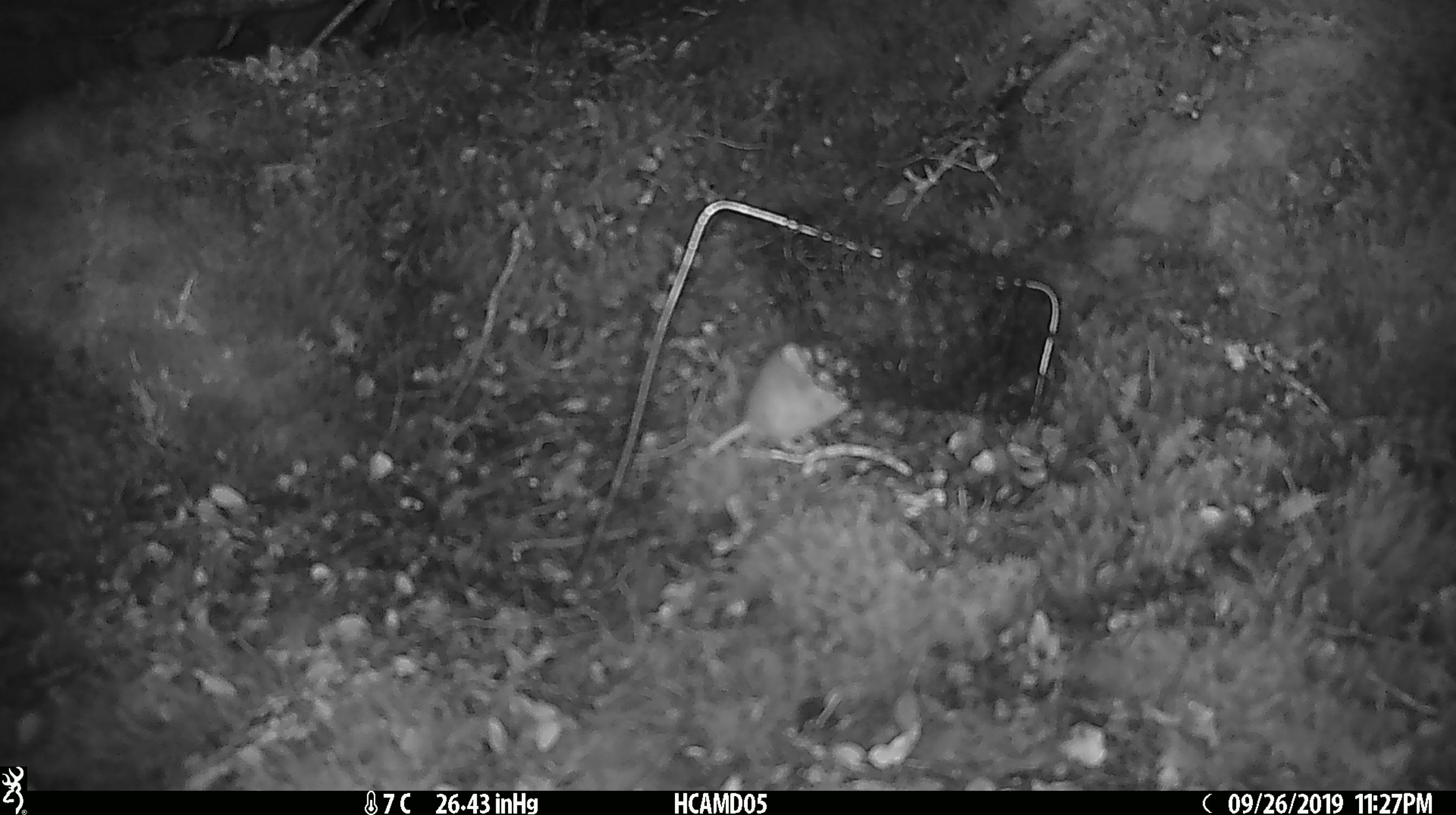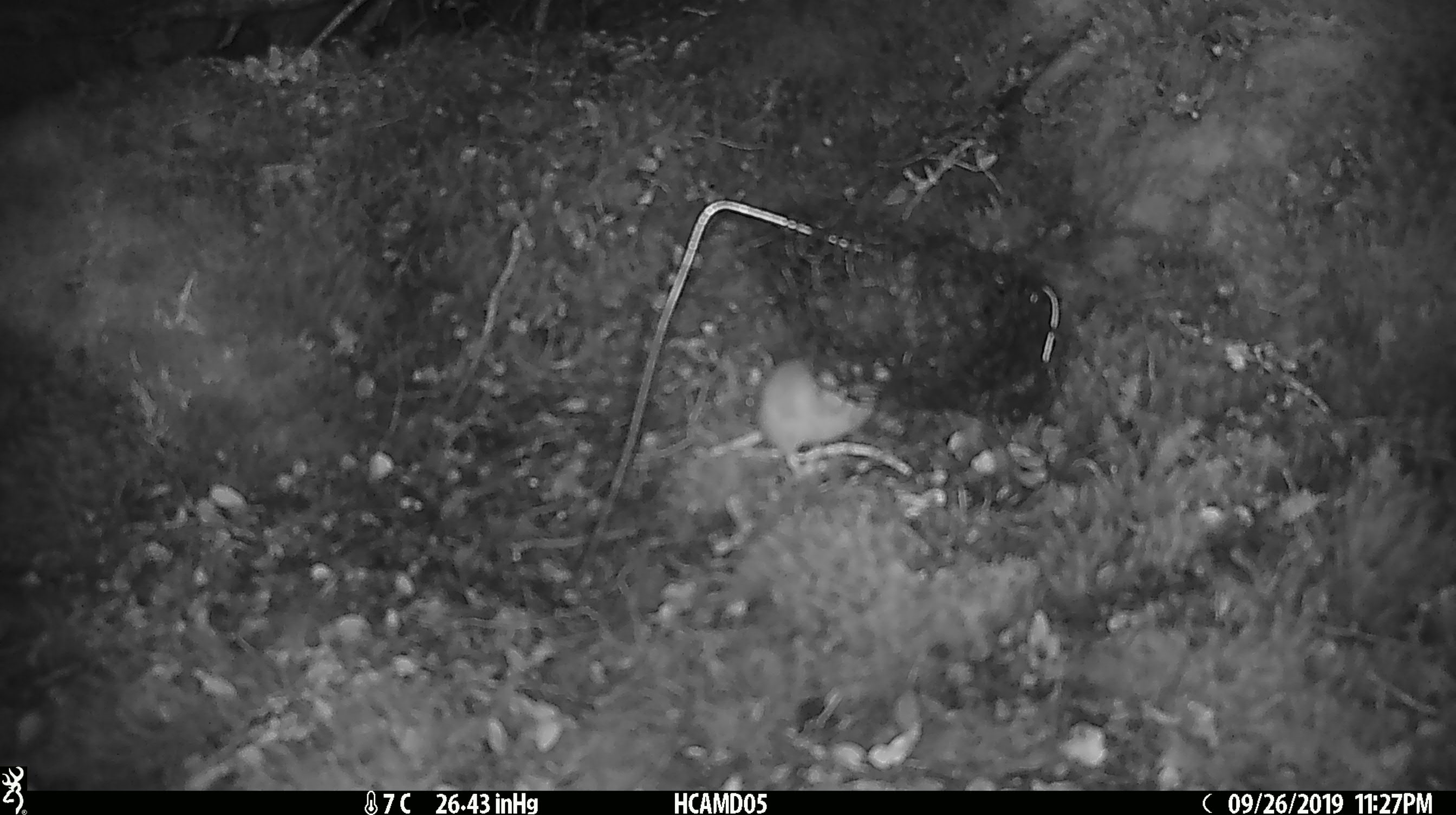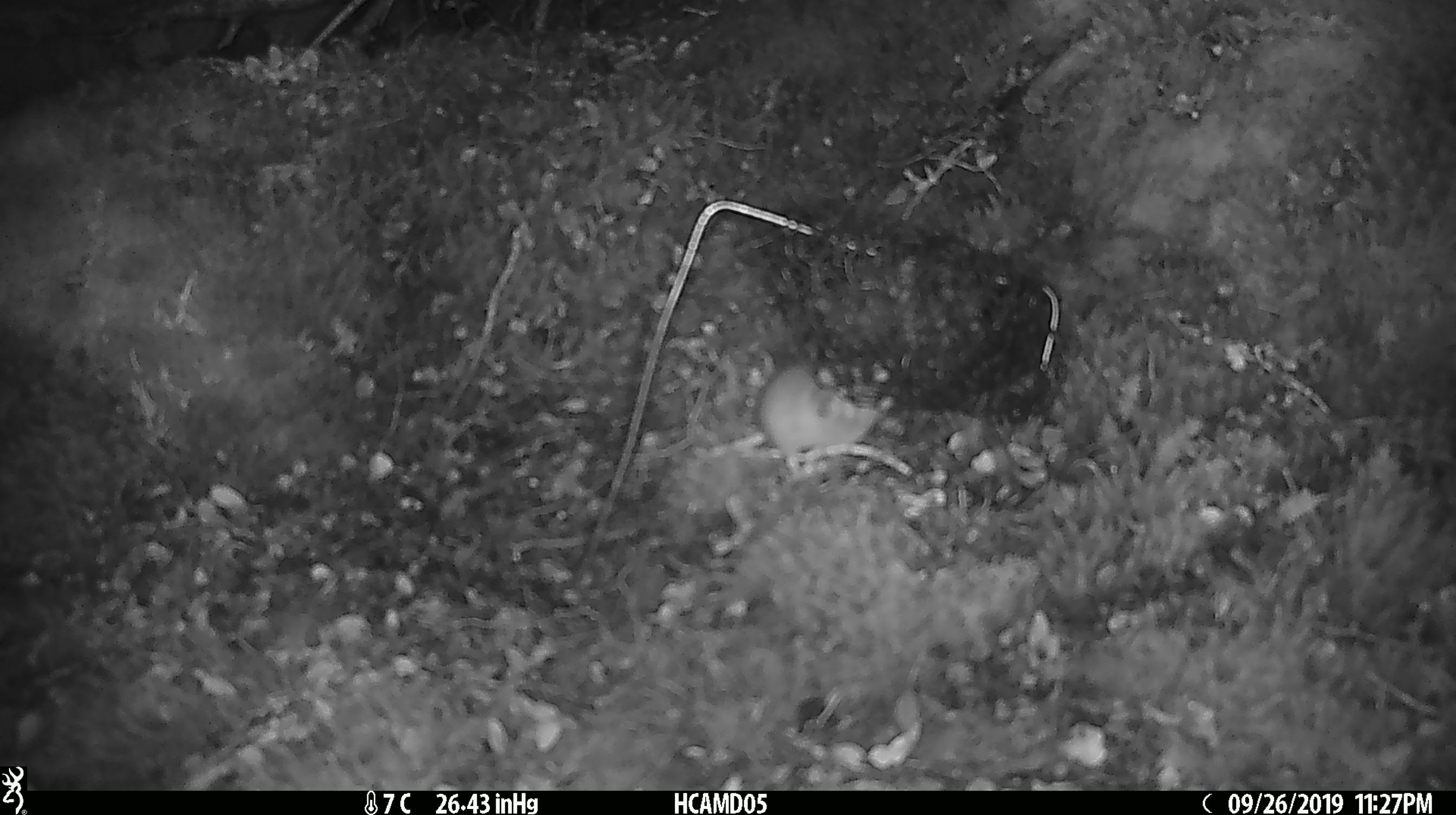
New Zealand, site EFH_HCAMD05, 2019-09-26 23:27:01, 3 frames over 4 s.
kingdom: Animalia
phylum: Chordata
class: Mammalia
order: Rodentia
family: Muridae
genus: Mus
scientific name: Mus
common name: mouse